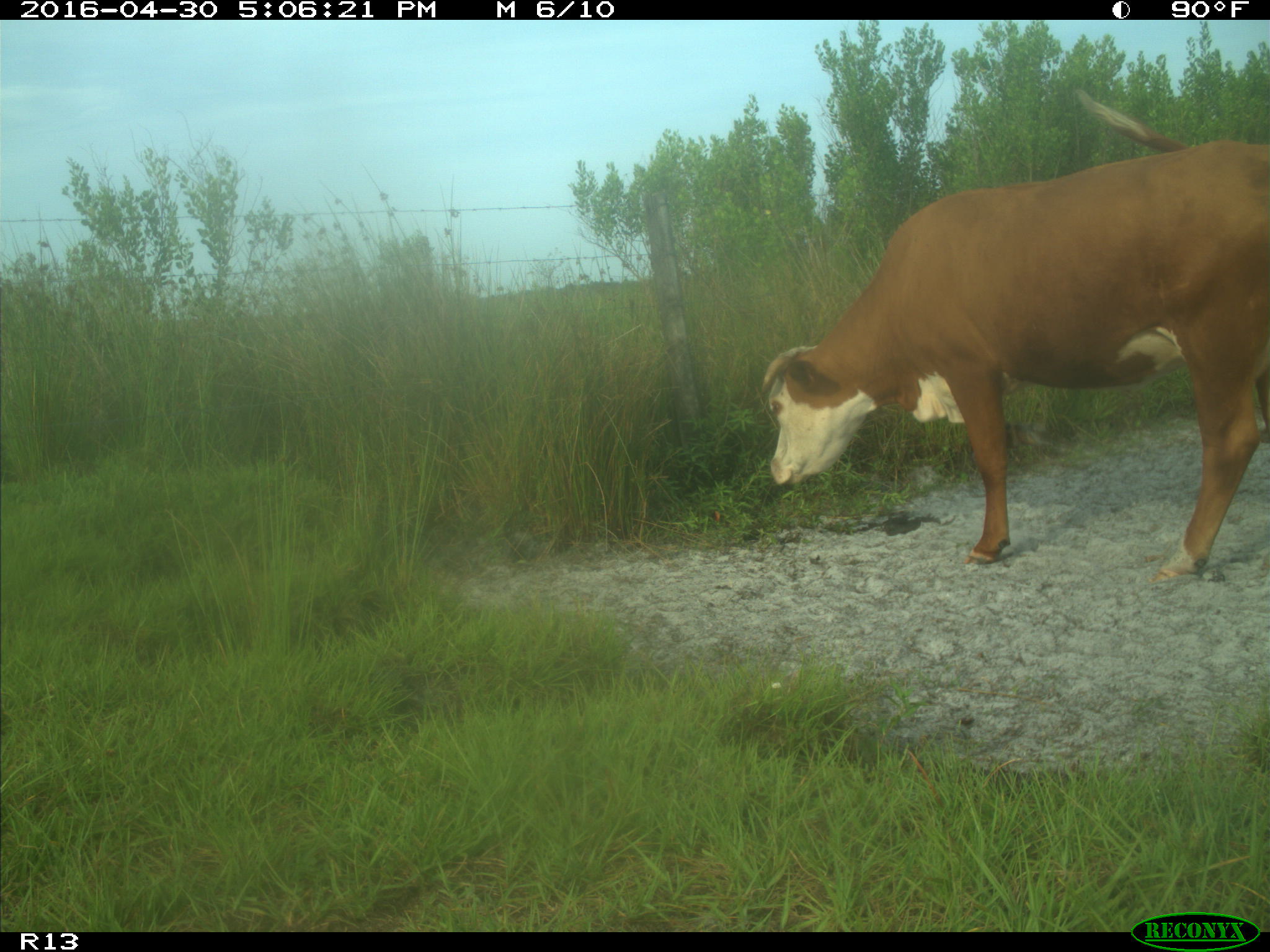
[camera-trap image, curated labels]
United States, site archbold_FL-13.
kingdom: Animalia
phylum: Chordata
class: Mammalia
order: Artiodactyla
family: Bovidae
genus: Bos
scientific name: Bos taurus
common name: domestic cow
Bos taurus (domestic cow).